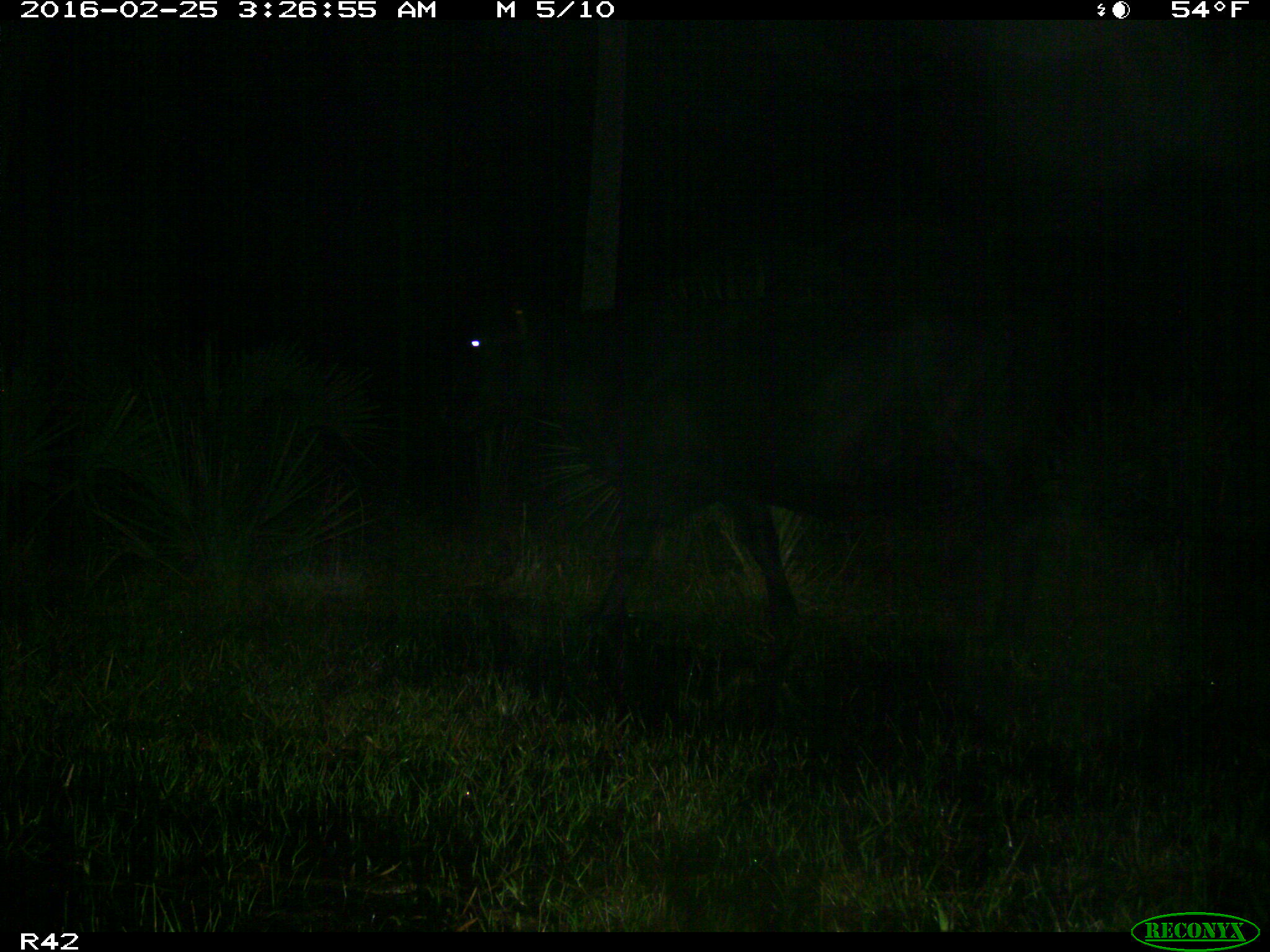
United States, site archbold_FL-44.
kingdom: Animalia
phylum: Chordata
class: Mammalia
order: Artiodactyla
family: Bovidae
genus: Bos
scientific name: Bos taurus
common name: domestic cow